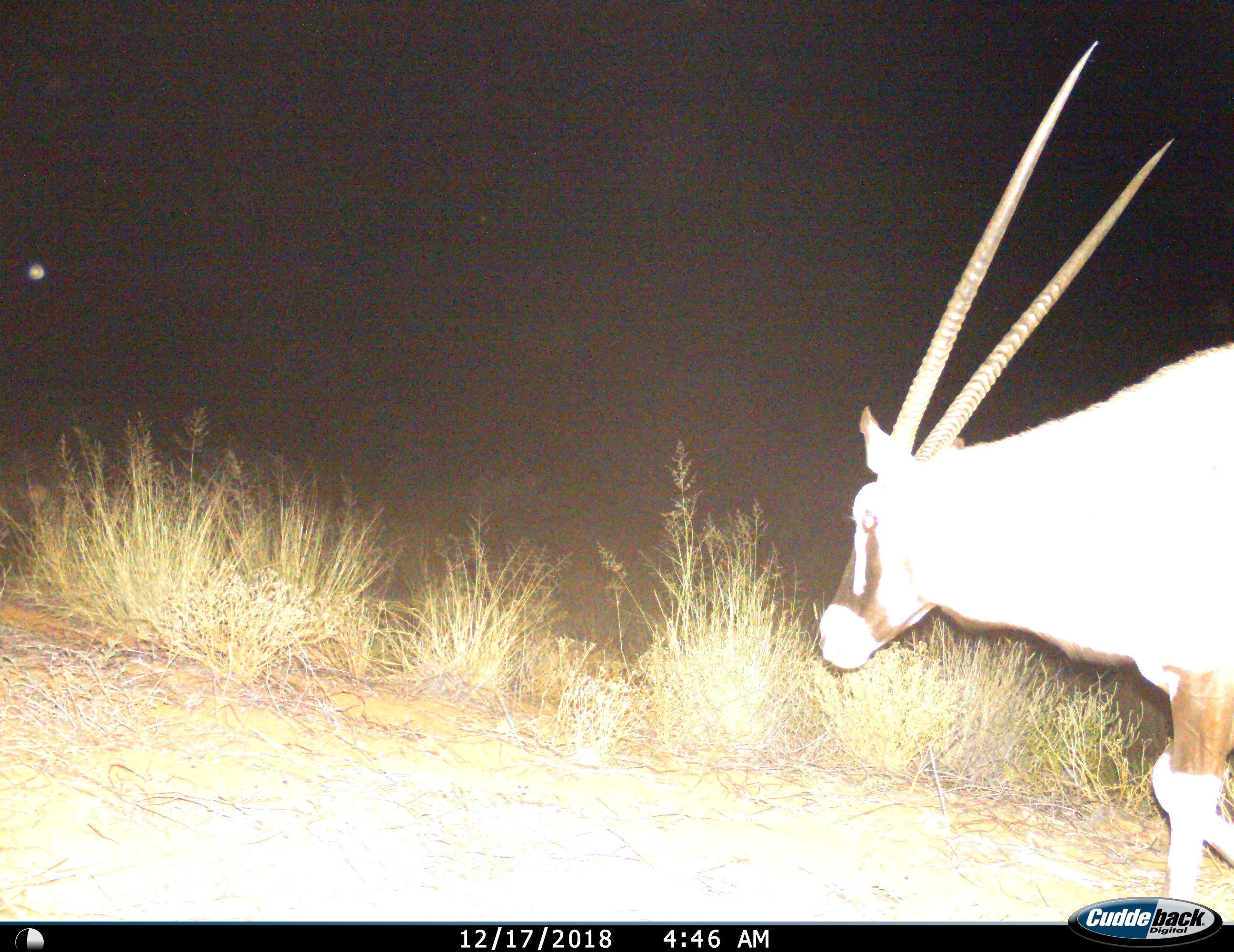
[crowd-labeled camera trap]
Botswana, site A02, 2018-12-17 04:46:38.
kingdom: Animalia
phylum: Chordata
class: Mammalia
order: Artiodactyla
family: Bovidae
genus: Oryx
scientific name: Oryx gazella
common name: gemsbok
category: gemsbokoryx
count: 1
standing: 10%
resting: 0%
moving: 90%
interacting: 0%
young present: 0%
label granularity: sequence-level